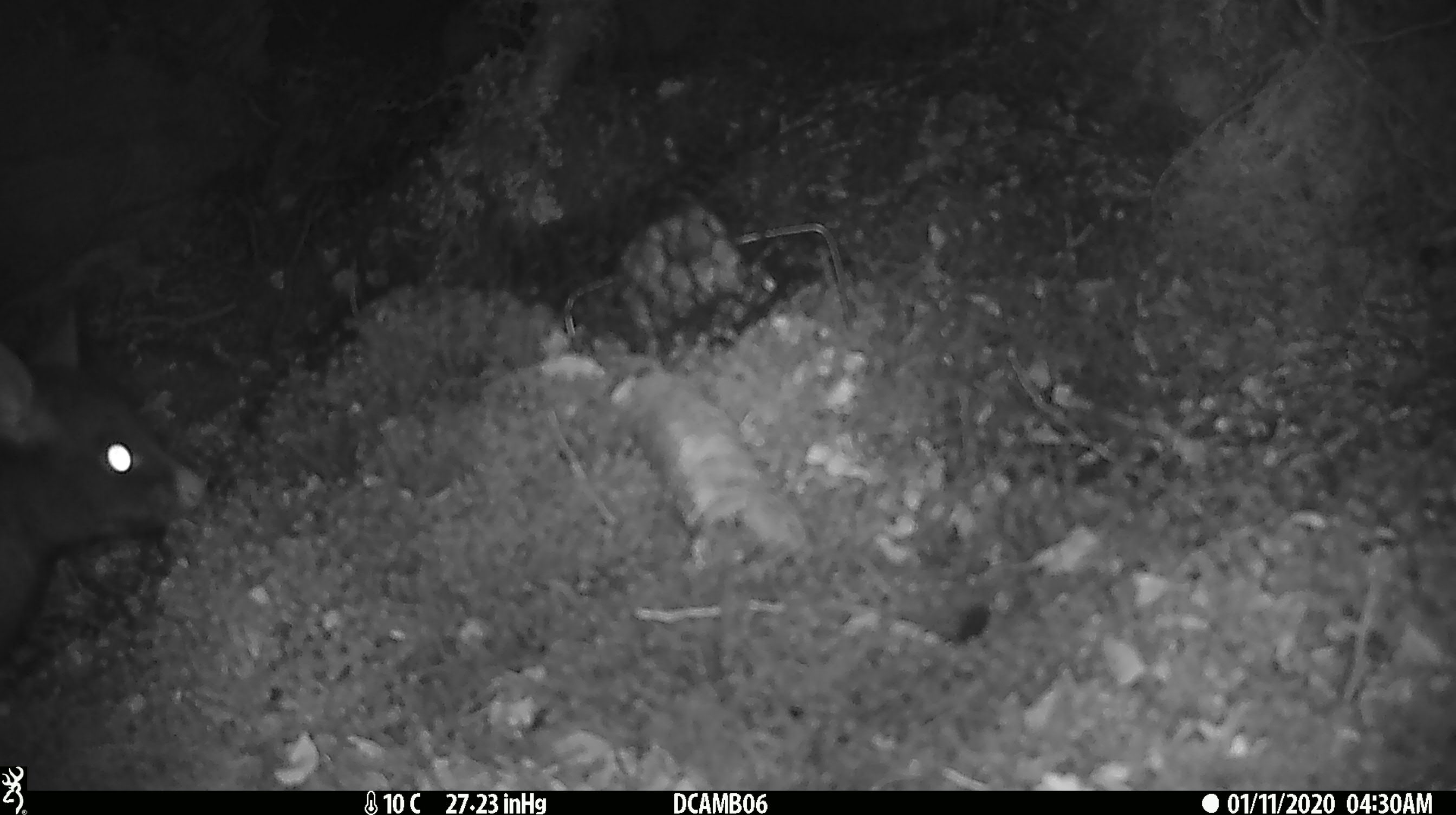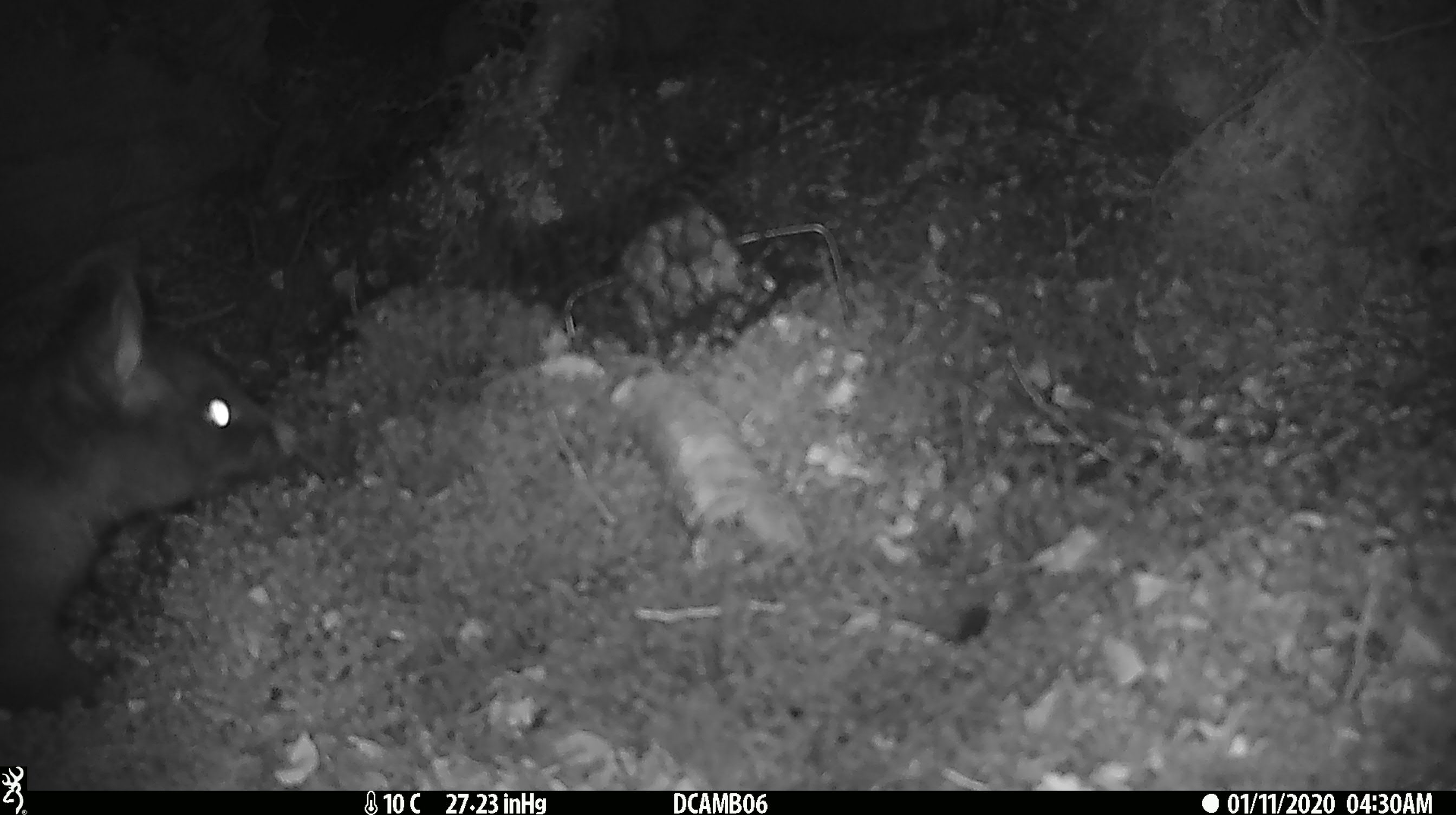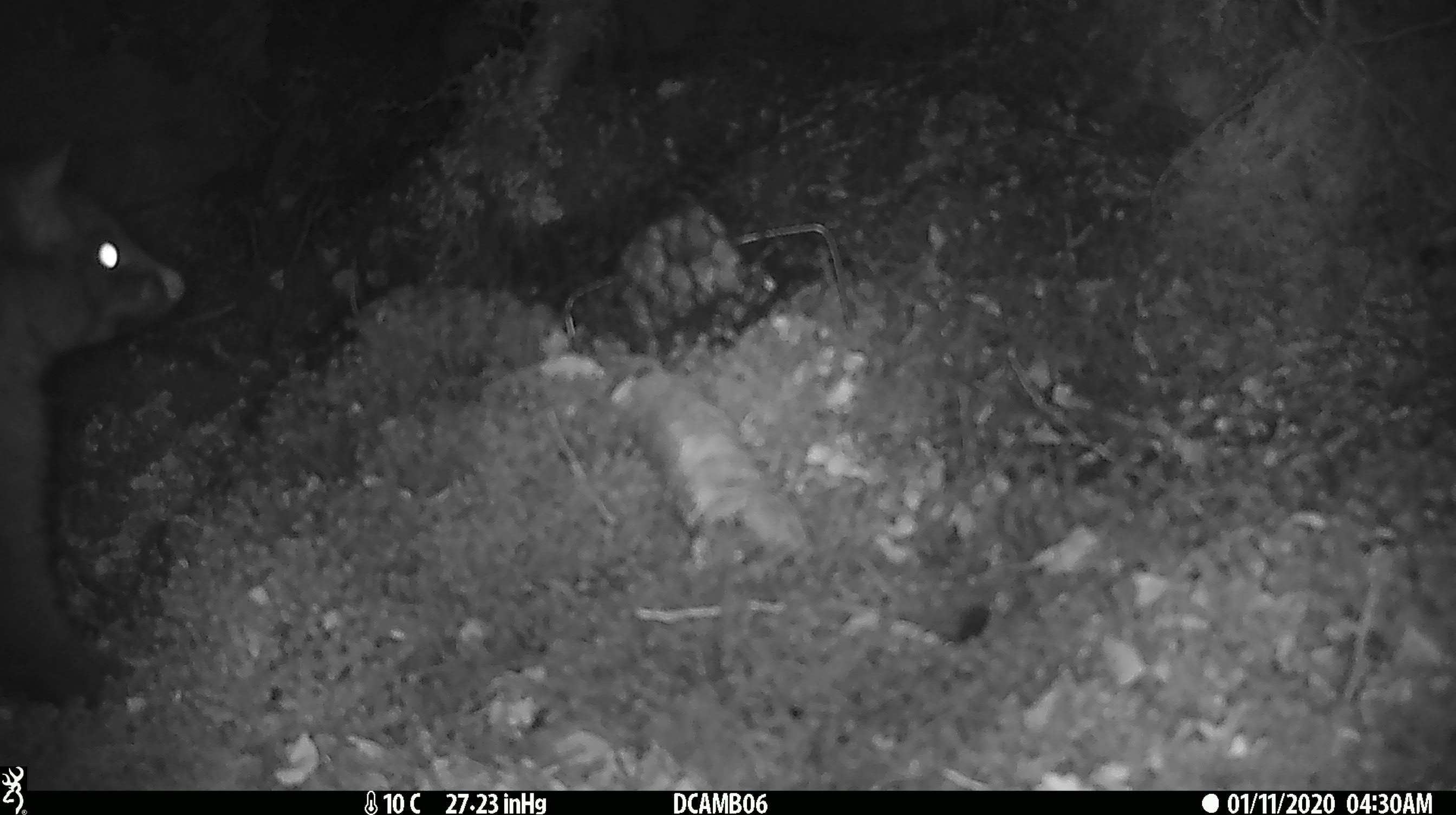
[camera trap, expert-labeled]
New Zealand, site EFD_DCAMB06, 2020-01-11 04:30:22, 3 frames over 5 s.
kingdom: Animalia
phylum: Chordata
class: Mammalia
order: Diprotodontia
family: Phalangeridae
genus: Trichosurus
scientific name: Trichosurus vulpecula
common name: common brushtail possum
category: possum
Possum (common brushtail possum) (Trichosurus vulpecula).